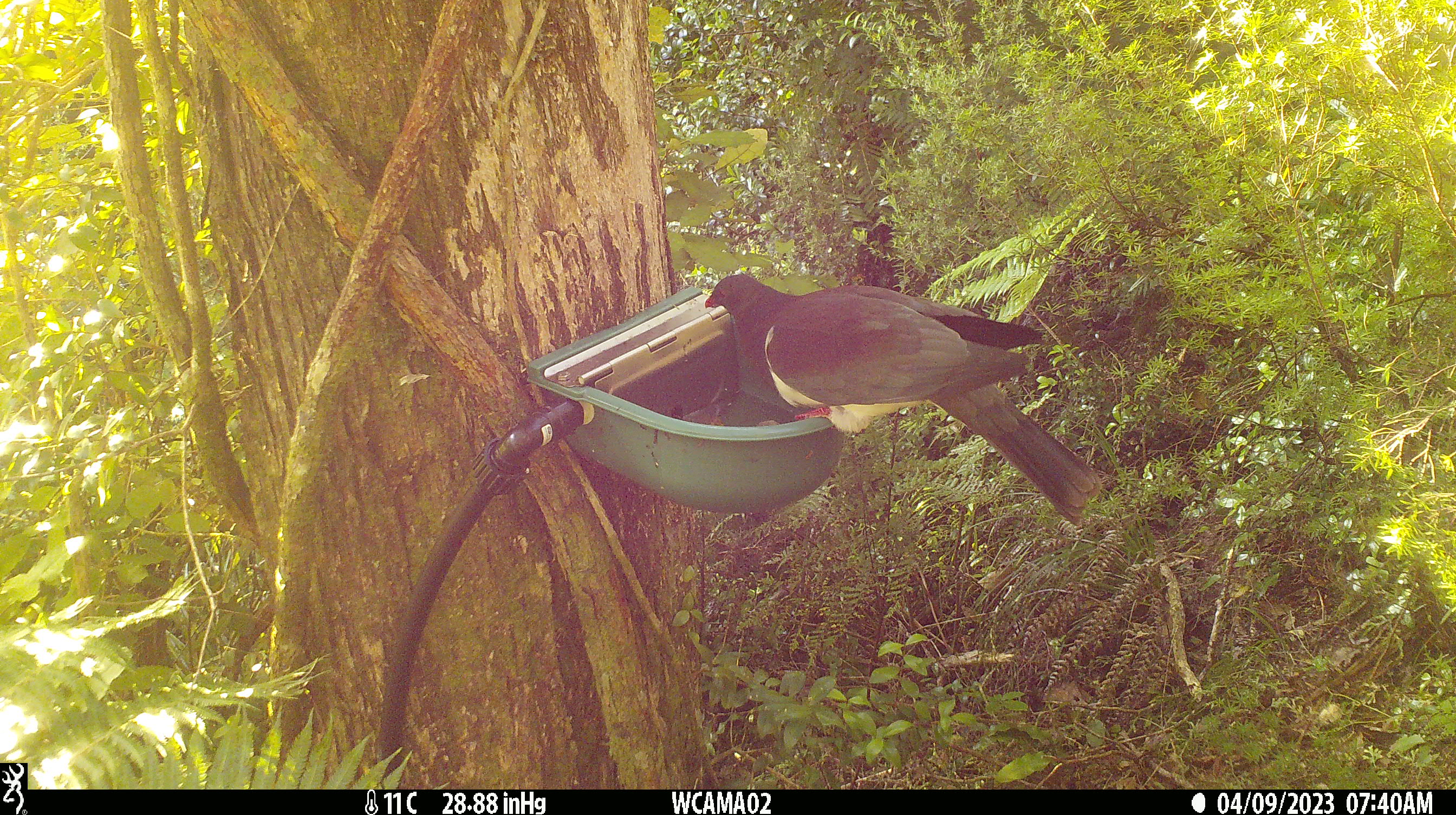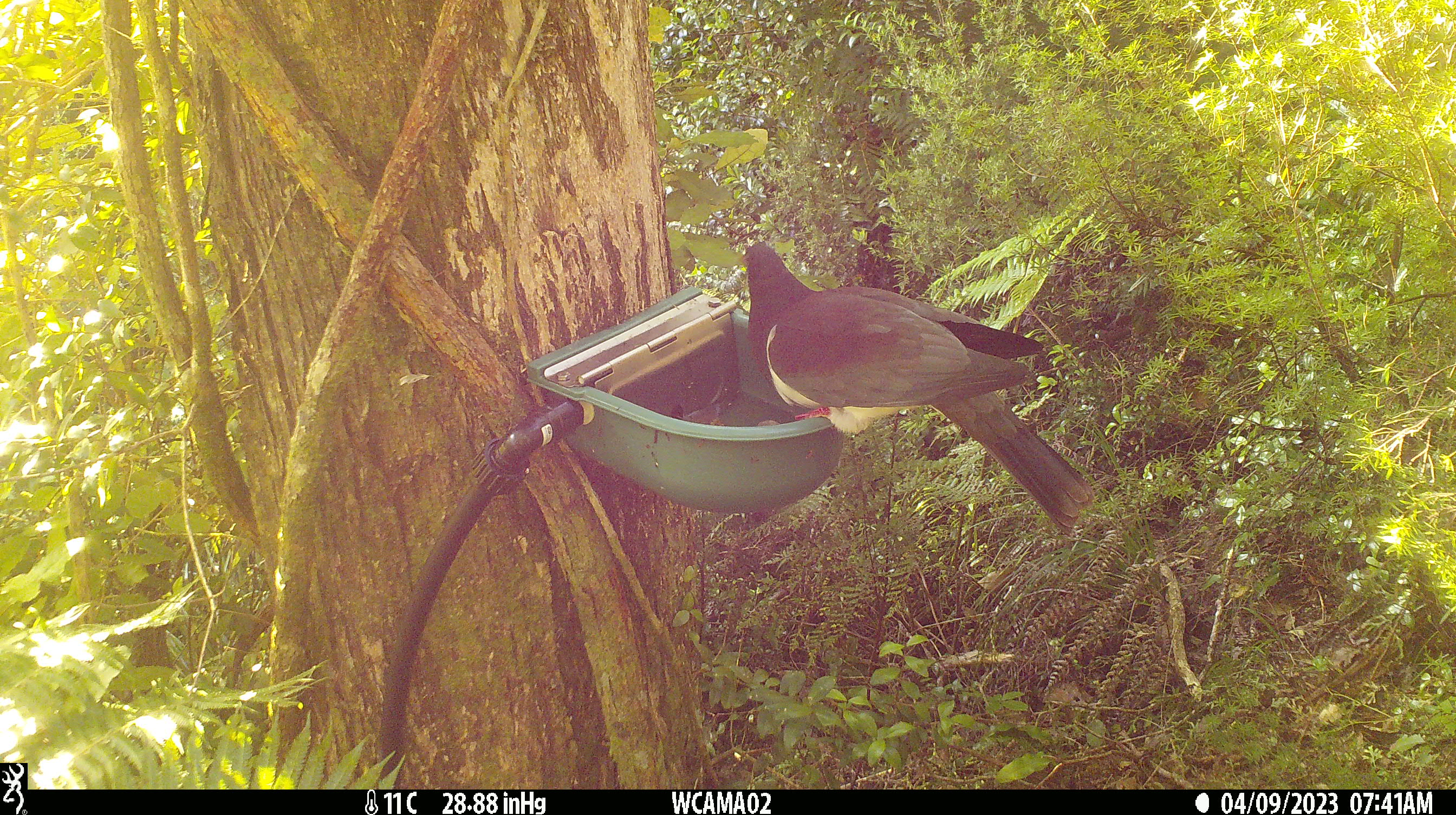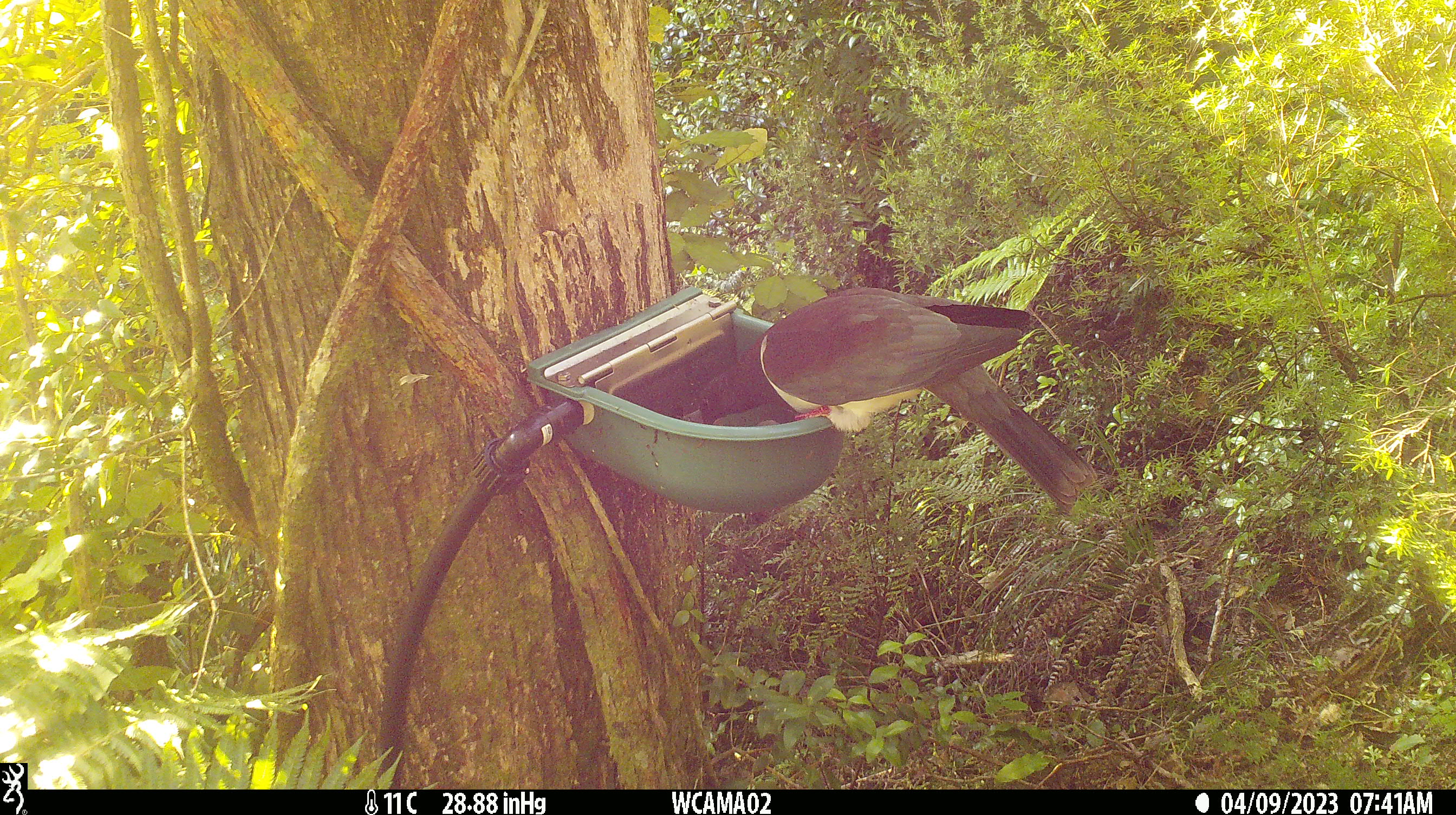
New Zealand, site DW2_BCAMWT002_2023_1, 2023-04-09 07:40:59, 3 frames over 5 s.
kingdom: Animalia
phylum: Chordata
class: Aves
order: Columbiformes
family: Columbidae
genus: Hemiphaga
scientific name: Hemiphaga novaeseelandiae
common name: new zealand pigeon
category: kereru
Kereru (new zealand pigeon) (Hemiphaga novaeseelandiae).